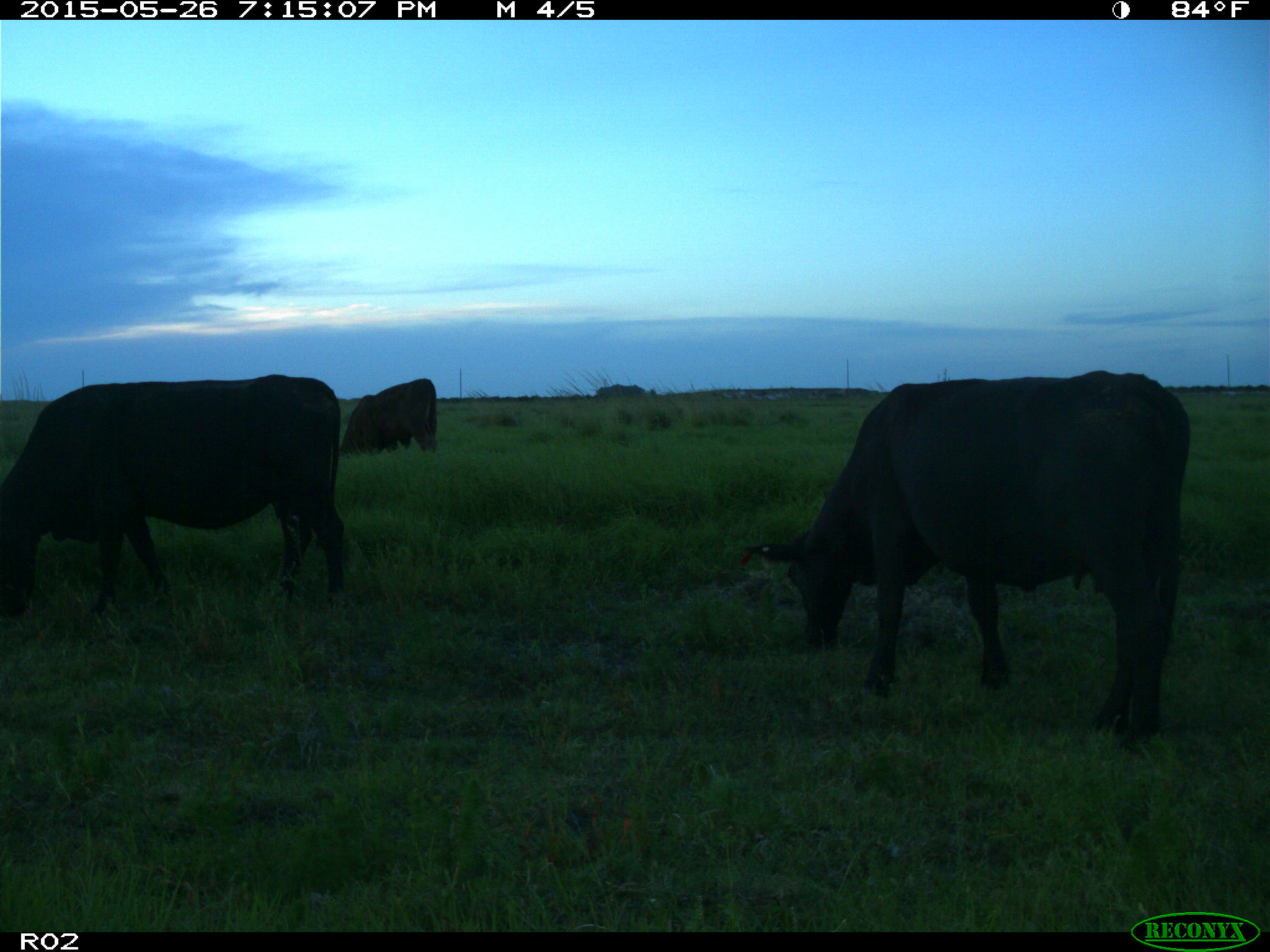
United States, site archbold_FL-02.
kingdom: Animalia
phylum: Chordata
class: Mammalia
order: Artiodactyla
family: Bovidae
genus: Bos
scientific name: Bos taurus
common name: domestic cow